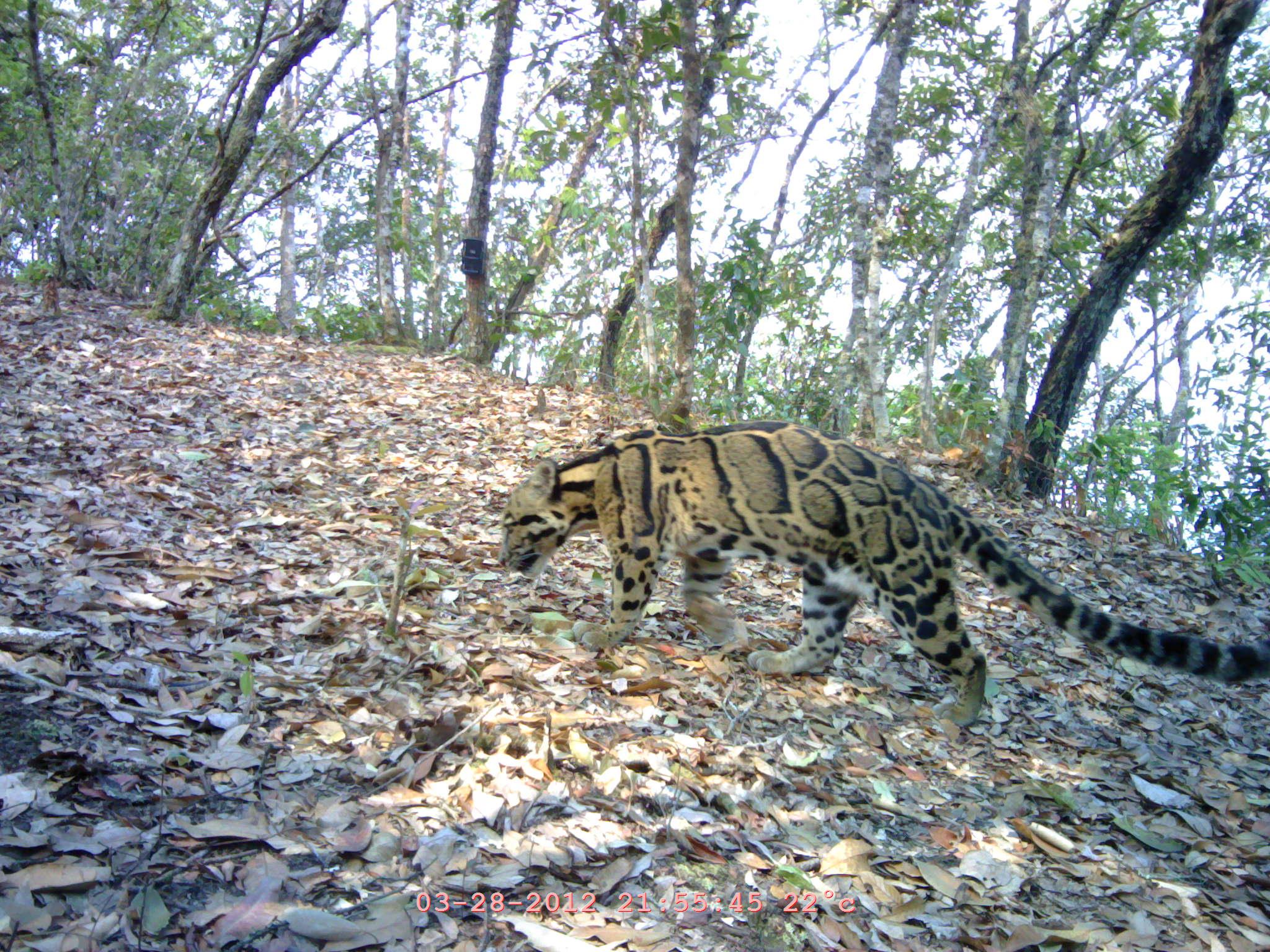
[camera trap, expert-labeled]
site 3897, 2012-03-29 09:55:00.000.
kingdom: Animalia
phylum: Chordata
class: Mammalia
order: Carnivora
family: Felidae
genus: Neofelis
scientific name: Neofelis nebulosa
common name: mainland clouded leopard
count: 1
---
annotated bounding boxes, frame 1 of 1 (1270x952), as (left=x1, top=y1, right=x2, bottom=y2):
neofelis nebulosa: (left=496, top=419, right=1270, bottom=726)